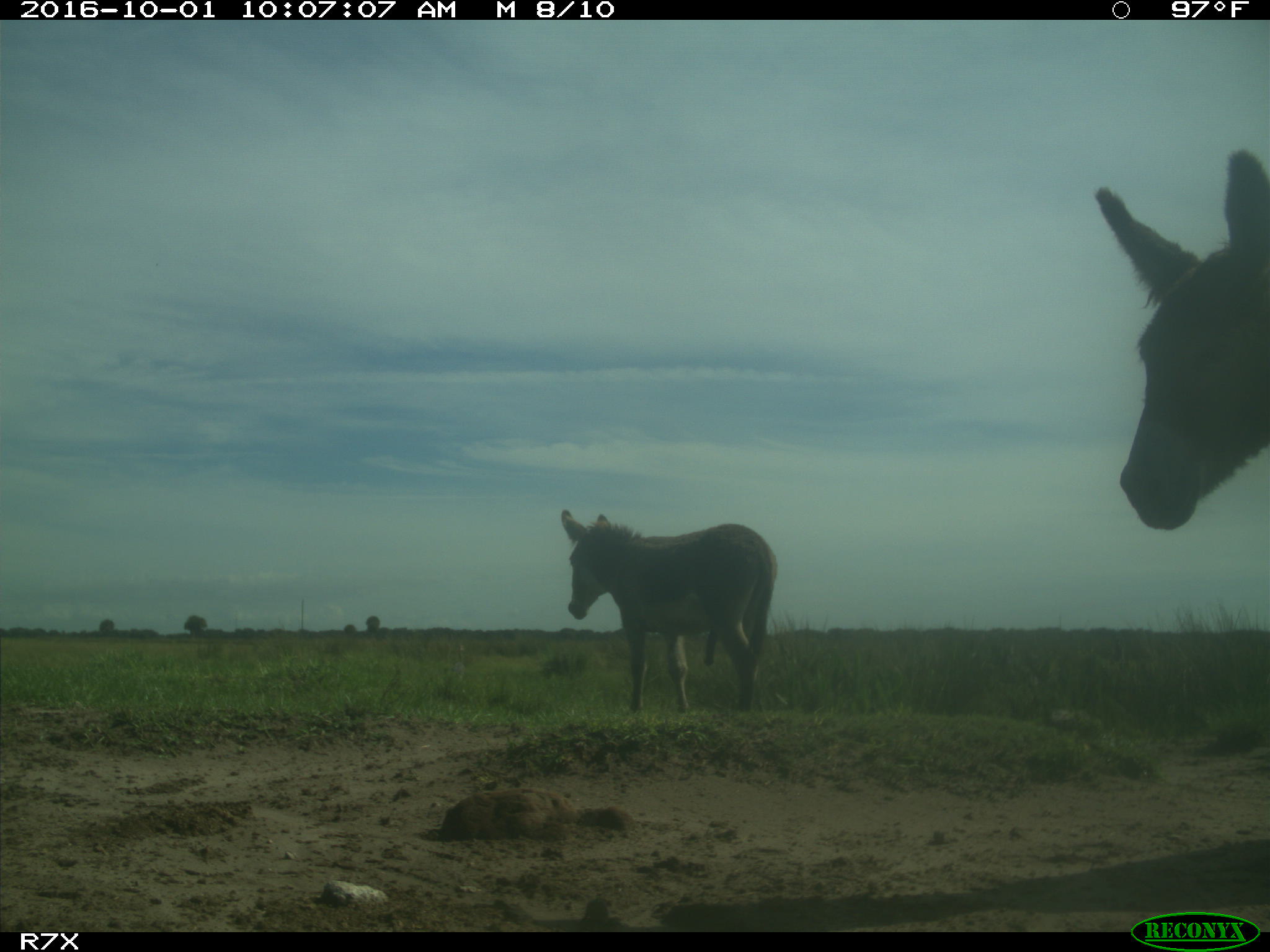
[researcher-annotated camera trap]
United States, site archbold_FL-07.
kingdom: Animalia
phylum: Chordata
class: Mammalia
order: Perissodactyla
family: Equidae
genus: Equus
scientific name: Equus africanus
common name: african wild ass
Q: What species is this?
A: Equus africanus (african wild ass).